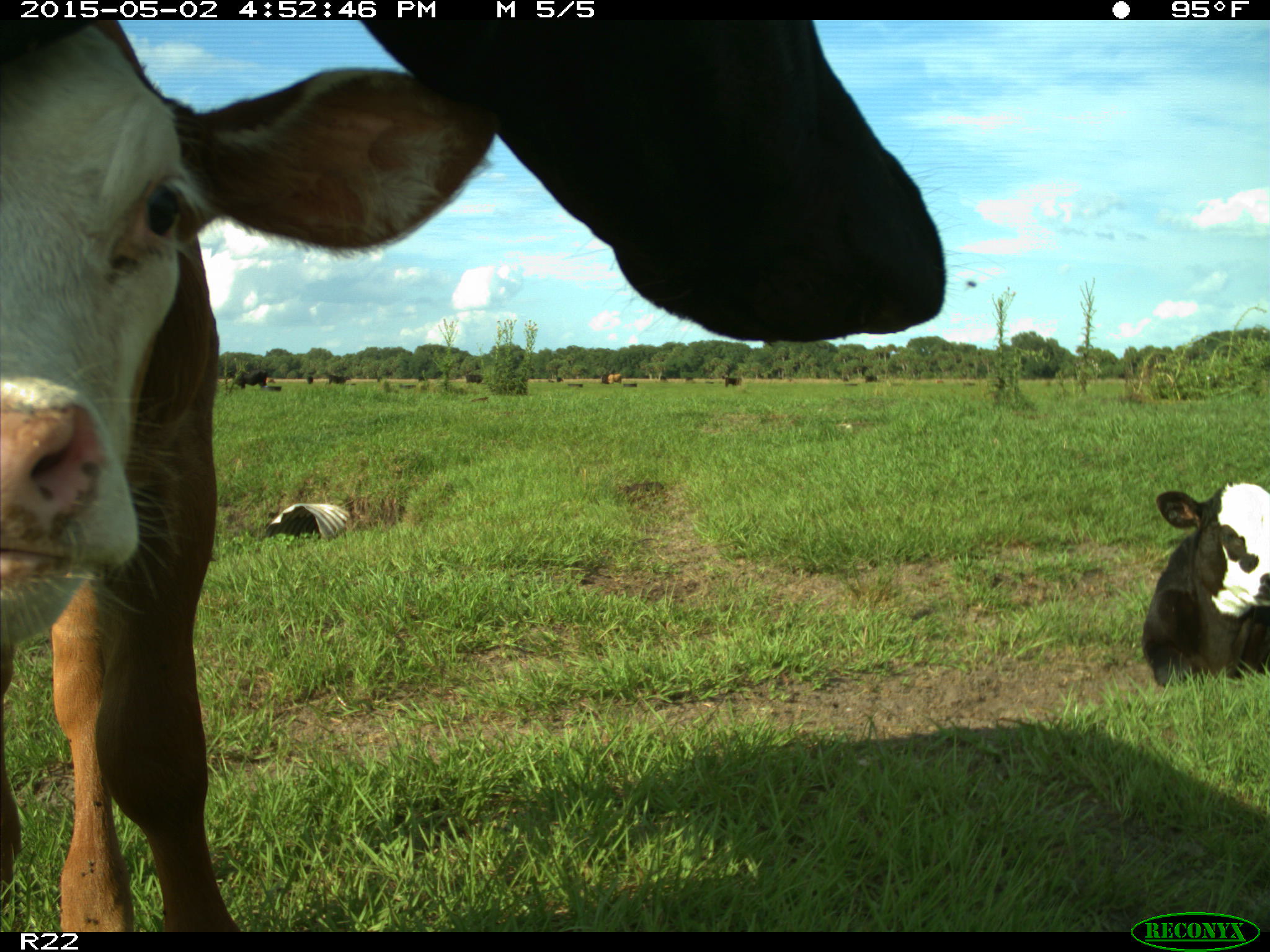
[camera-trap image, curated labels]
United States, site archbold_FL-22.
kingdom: Animalia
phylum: Chordata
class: Mammalia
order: Artiodactyla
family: Bovidae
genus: Bos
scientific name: Bos taurus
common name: domestic cow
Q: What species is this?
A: Bos taurus (domestic cow).